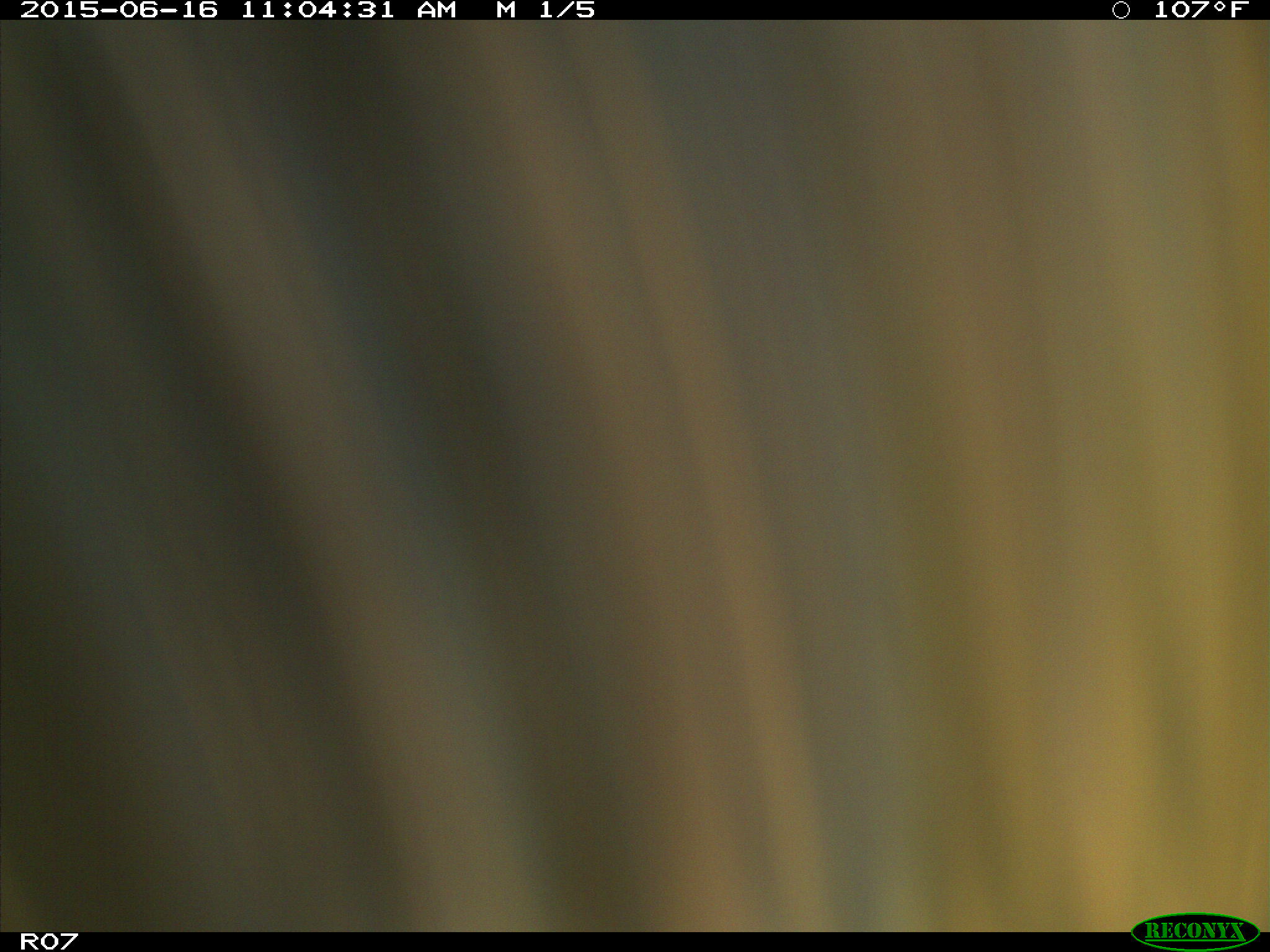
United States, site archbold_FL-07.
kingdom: Animalia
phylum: Chordata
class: Mammalia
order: Artiodactyla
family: Bovidae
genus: Bos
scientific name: Bos taurus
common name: domestic cow